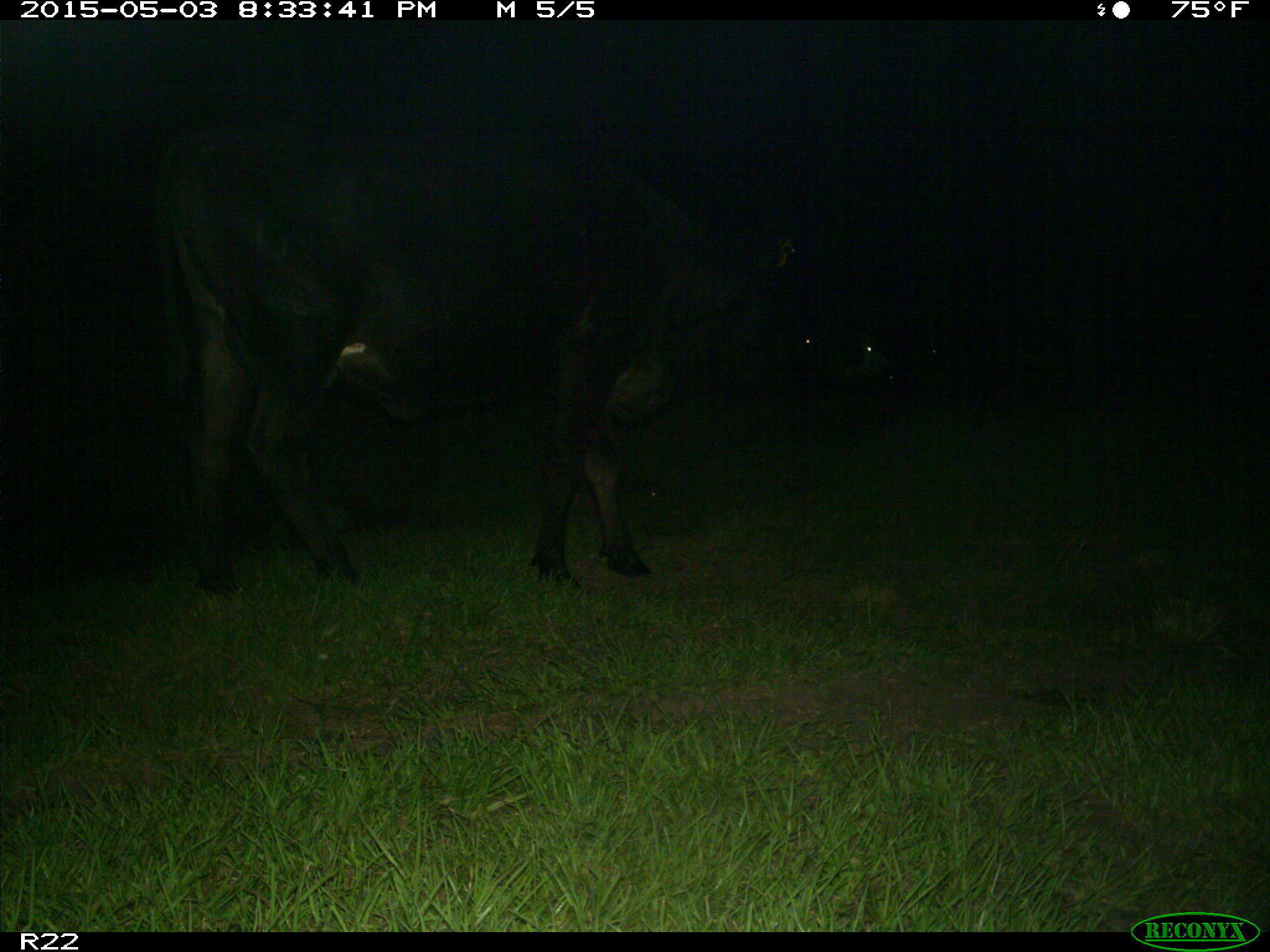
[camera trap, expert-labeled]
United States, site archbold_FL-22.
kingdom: Animalia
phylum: Chordata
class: Mammalia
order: Artiodactyla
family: Bovidae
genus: Bos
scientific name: Bos taurus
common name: domestic cow